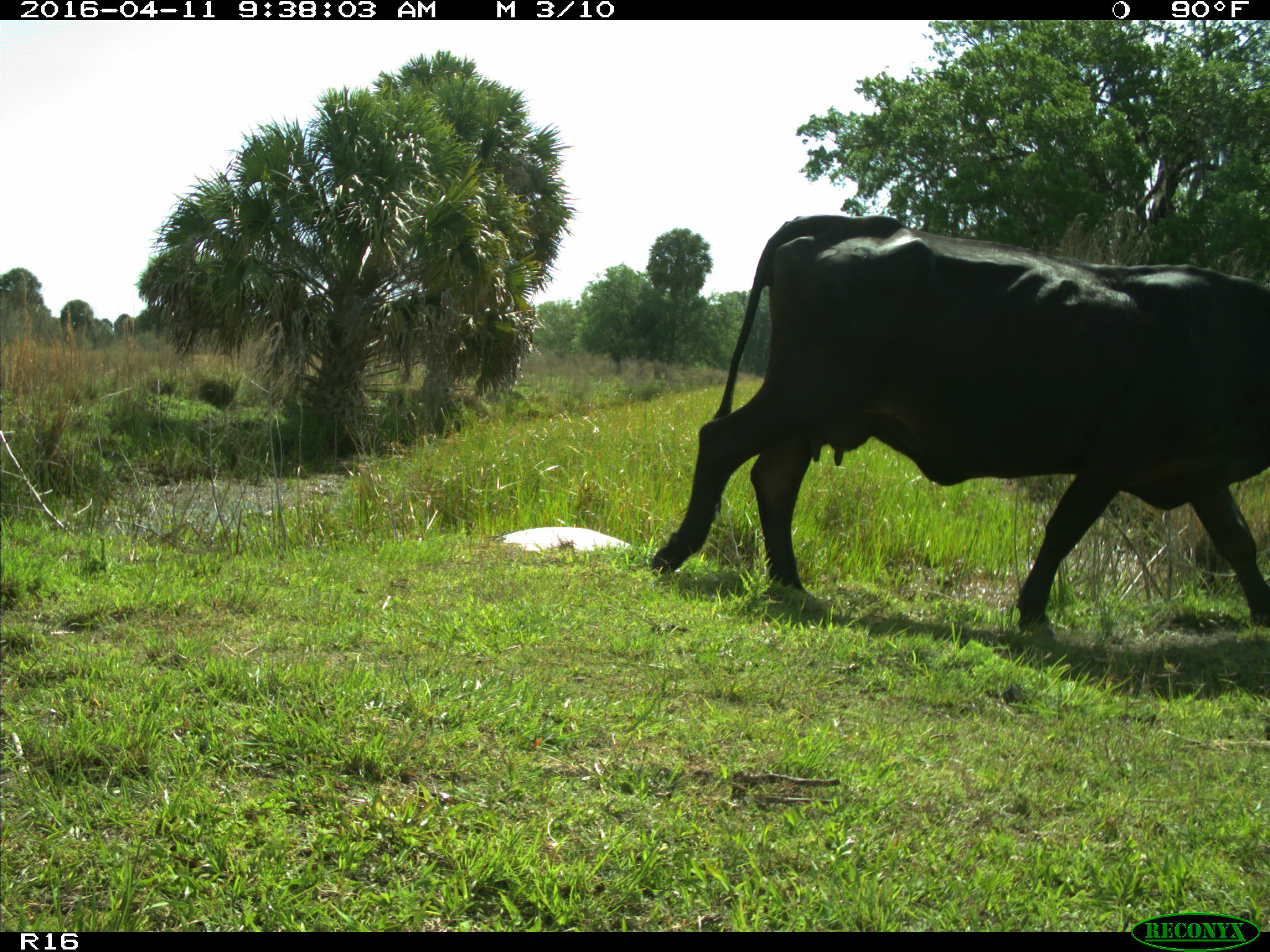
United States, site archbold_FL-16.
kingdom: Animalia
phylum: Chordata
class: Mammalia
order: Artiodactyla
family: Bovidae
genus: Bos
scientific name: Bos taurus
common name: domestic cow